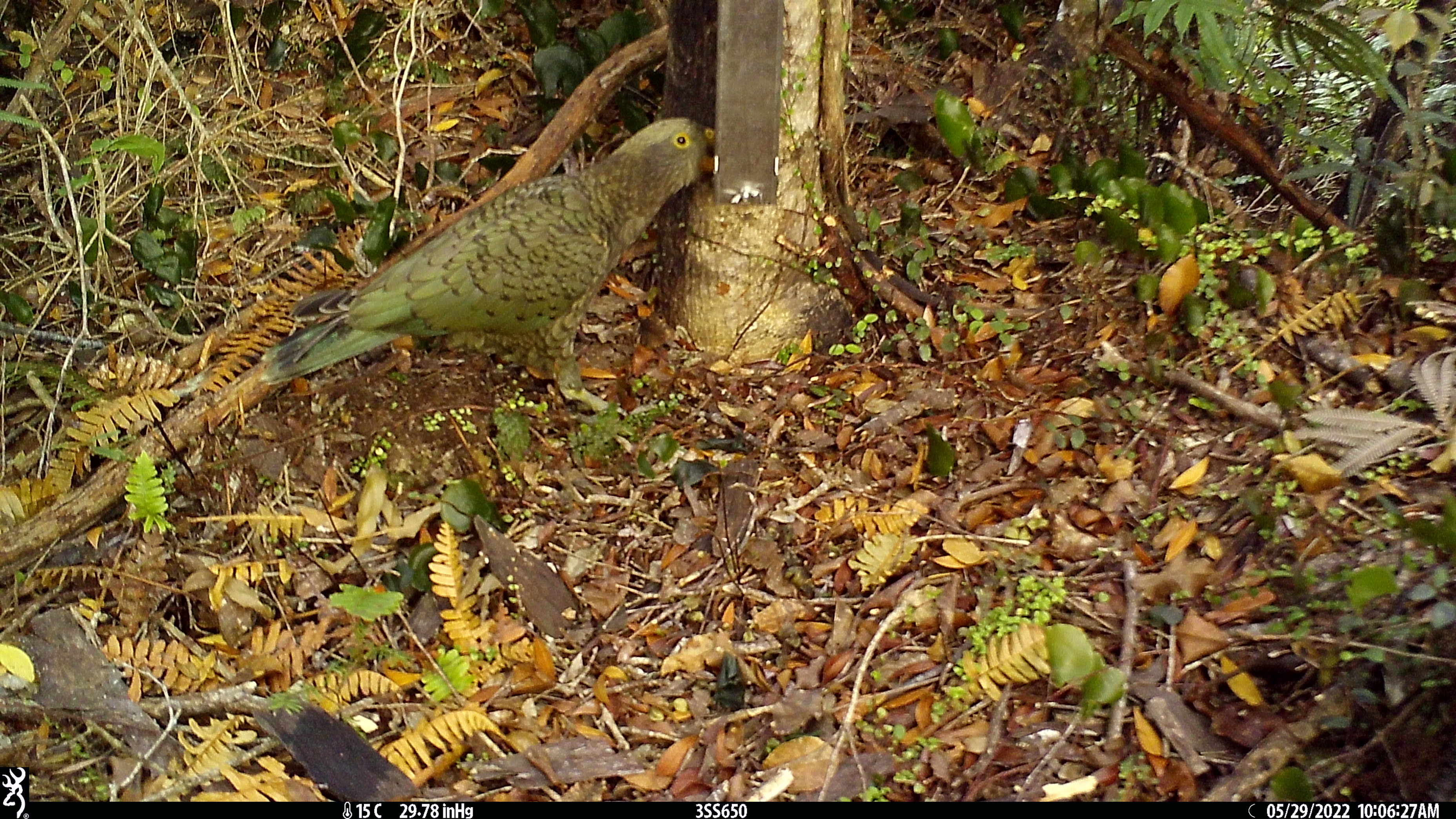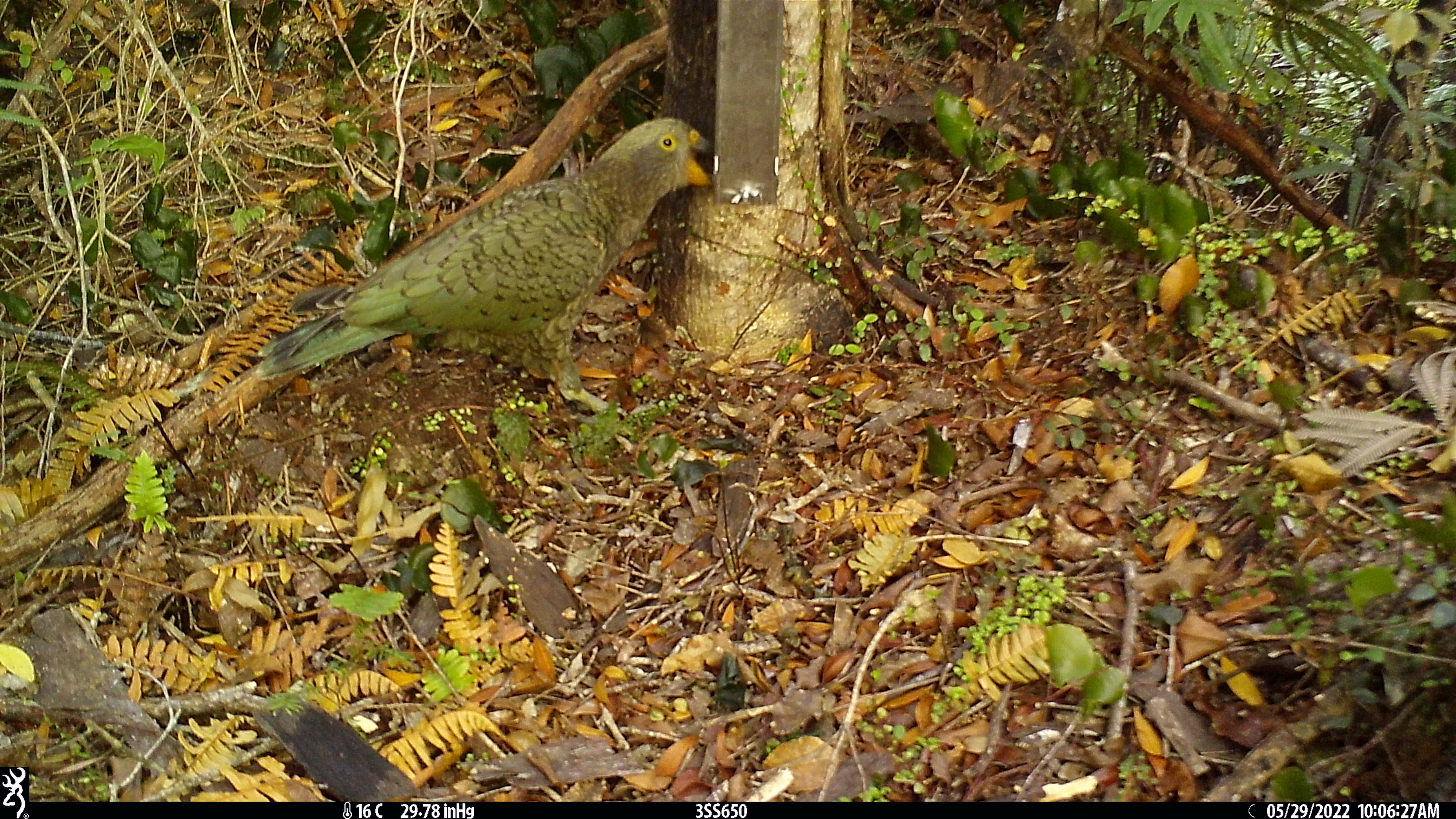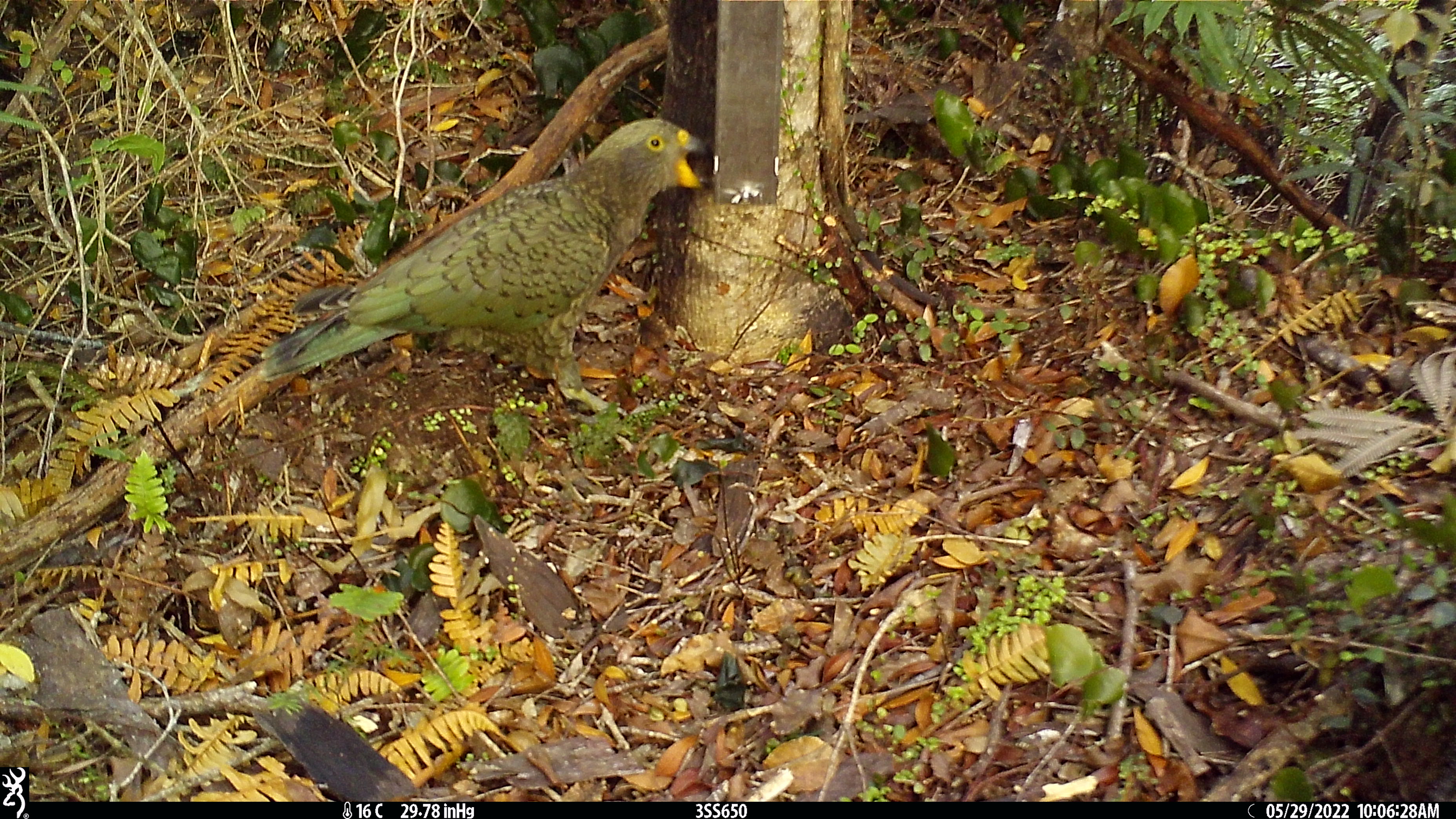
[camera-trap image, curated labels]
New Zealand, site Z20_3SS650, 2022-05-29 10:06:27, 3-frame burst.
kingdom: Animalia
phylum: Chordata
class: Aves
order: Psittaciformes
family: Strigopidae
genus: Nestor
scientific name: Nestor notabilis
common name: kea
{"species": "kea (Nestor notabilis)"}